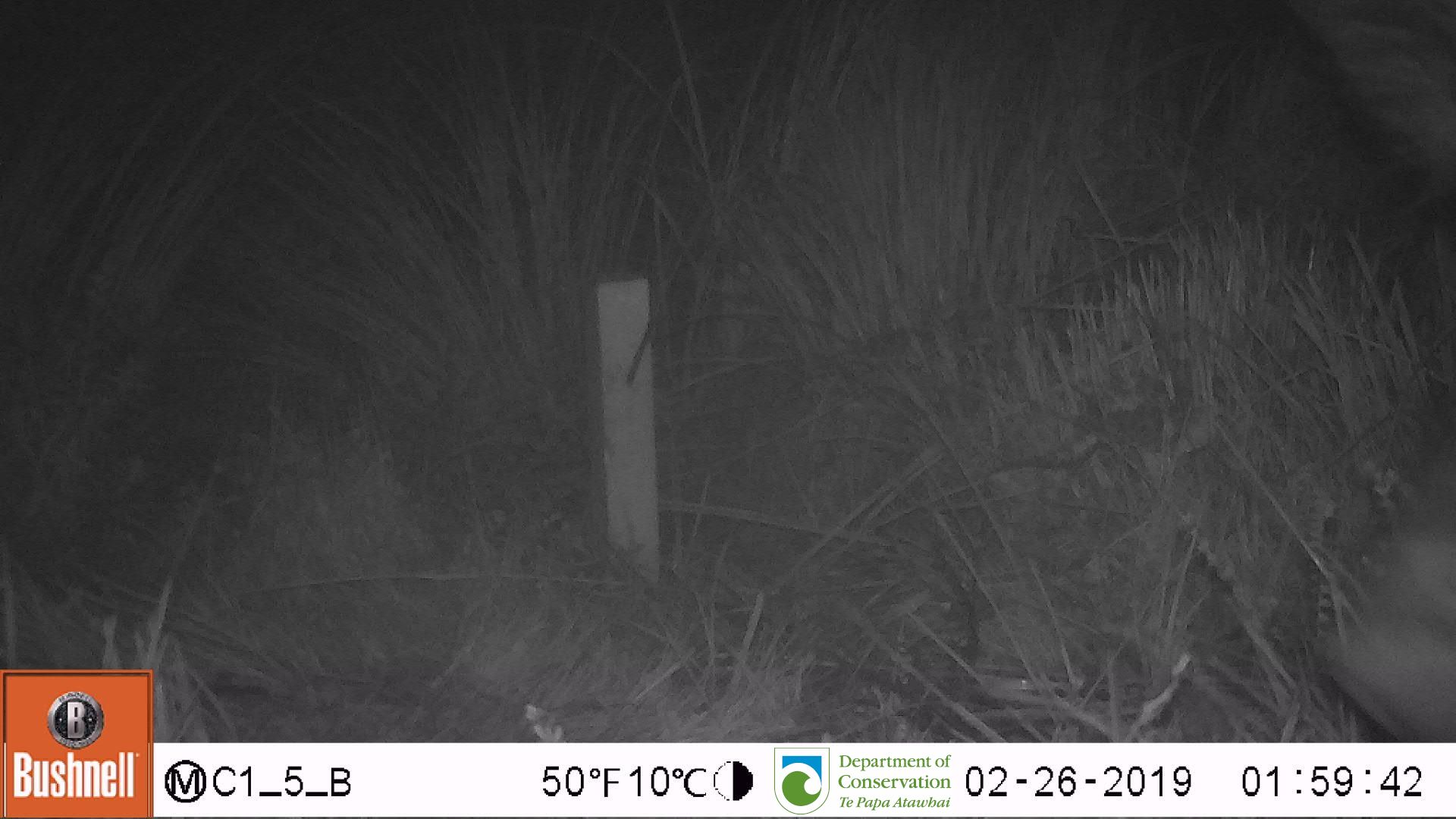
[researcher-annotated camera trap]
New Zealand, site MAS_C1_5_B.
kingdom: Animalia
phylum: Chordata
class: Mammalia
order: Artiodactyla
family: Suidae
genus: Sus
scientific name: Sus scrofa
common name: pig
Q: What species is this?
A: Pig (Sus scrofa).